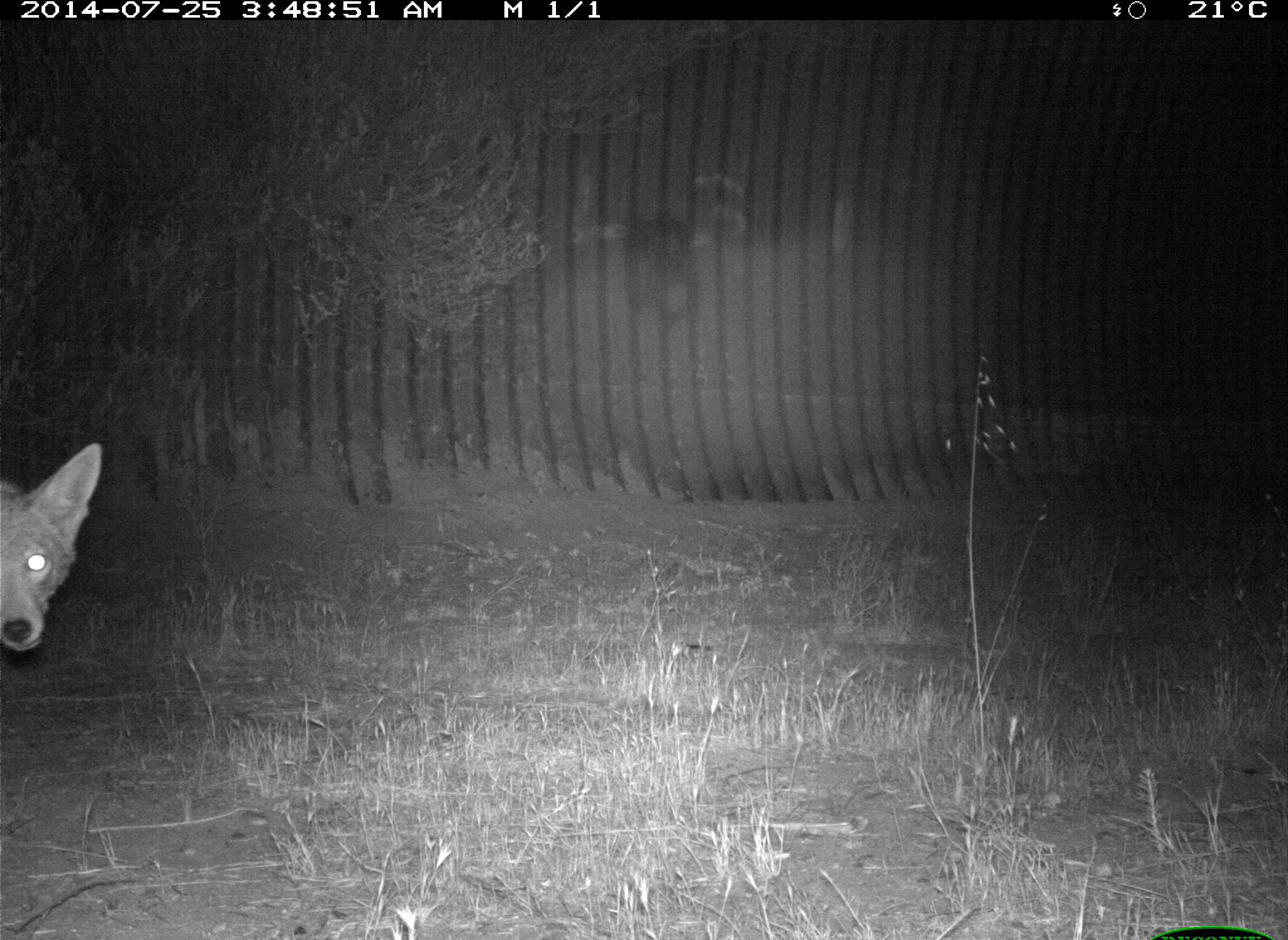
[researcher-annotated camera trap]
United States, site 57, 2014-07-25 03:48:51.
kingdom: Animalia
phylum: Chordata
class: Mammalia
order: Carnivora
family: Canidae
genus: Canis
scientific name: Canis latrans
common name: coyote